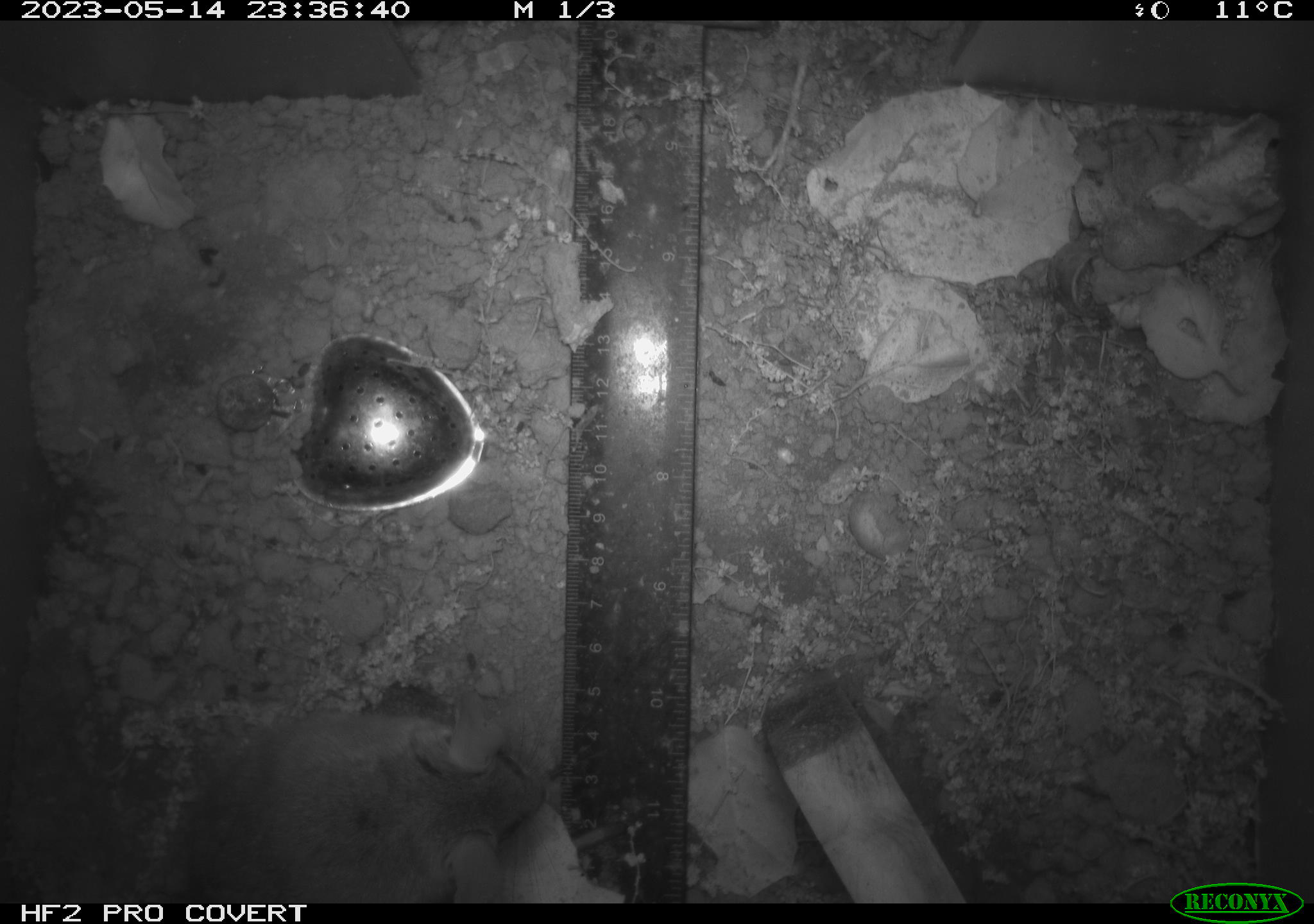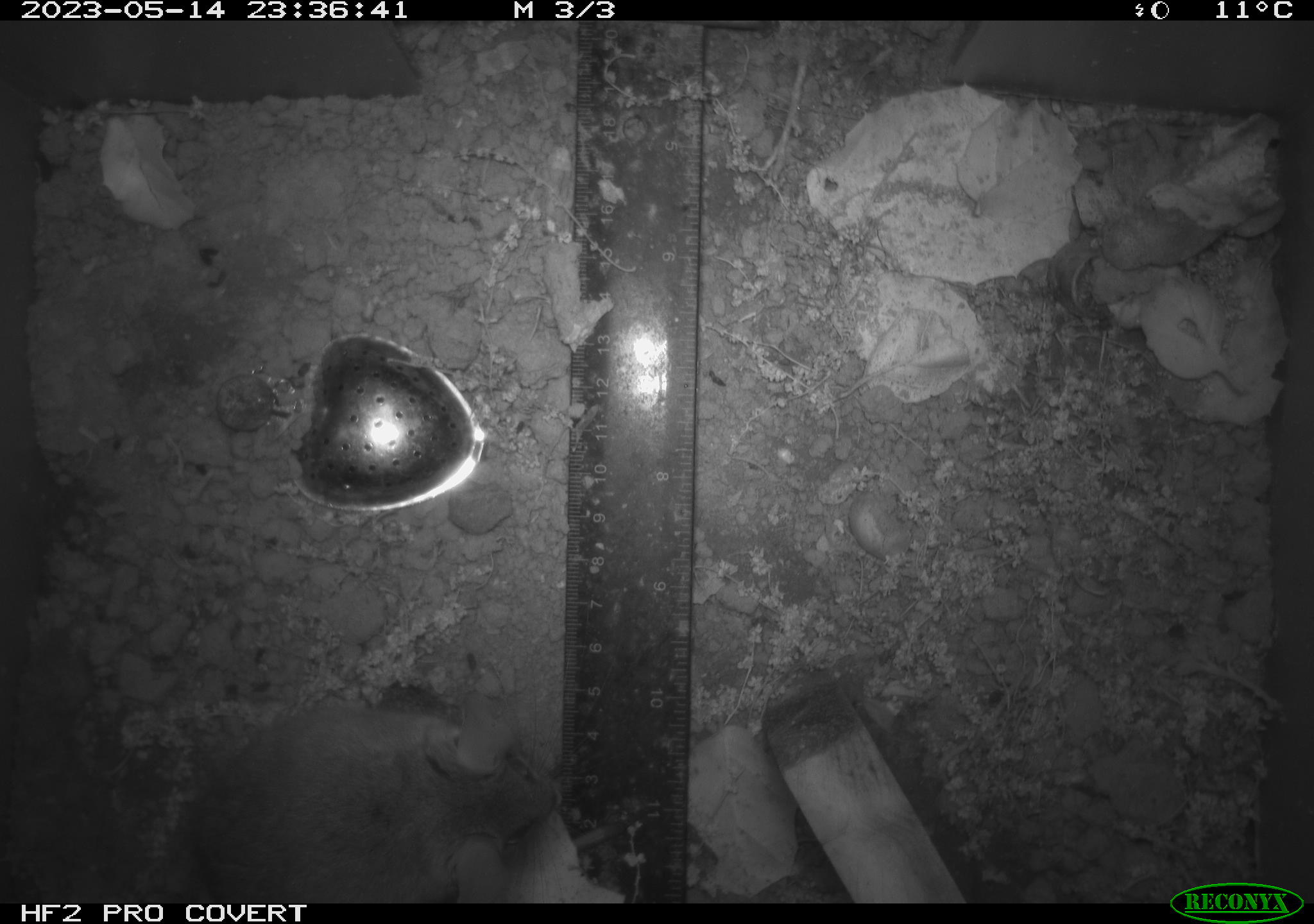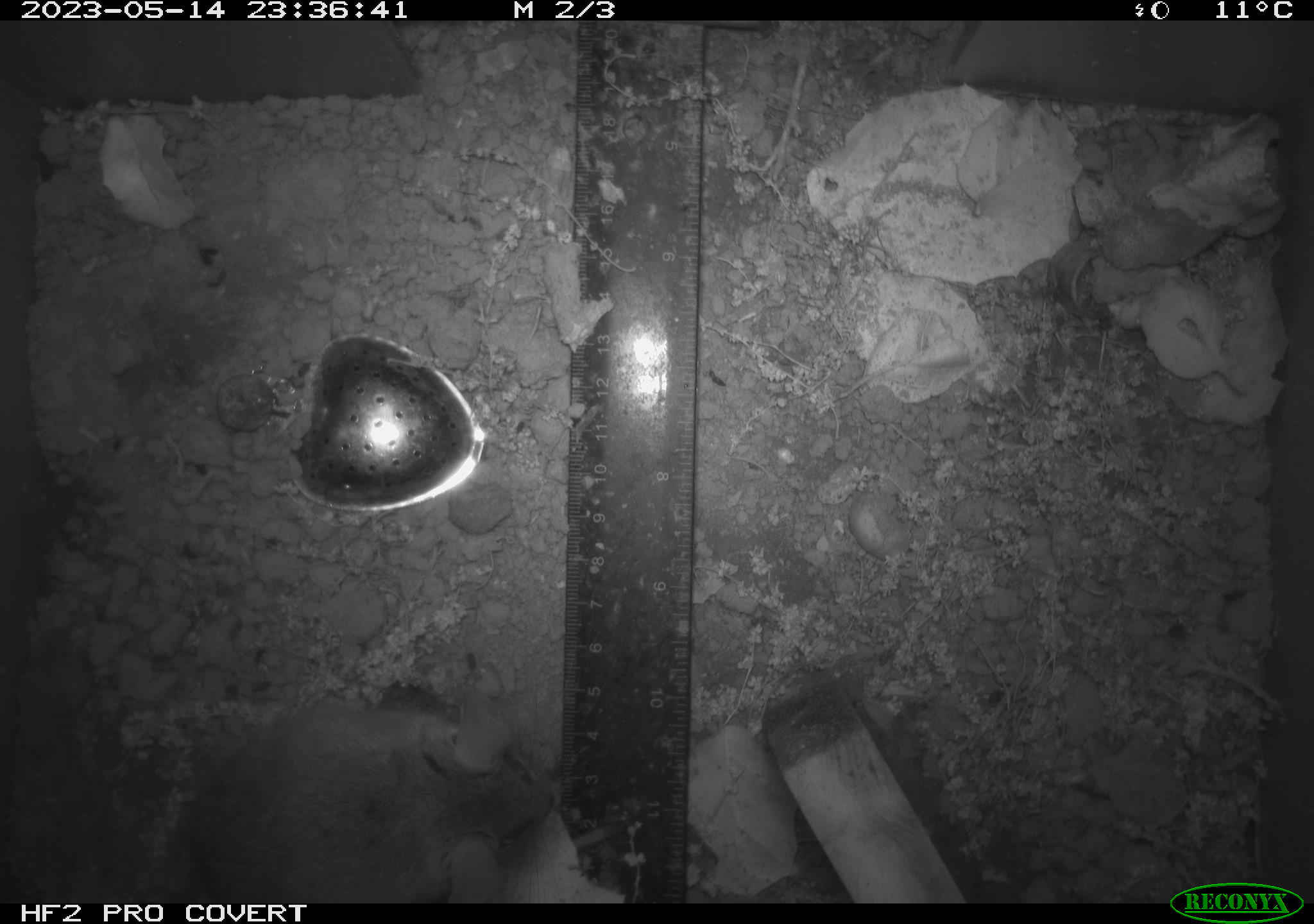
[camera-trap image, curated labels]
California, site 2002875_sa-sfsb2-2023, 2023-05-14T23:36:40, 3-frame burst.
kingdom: Animalia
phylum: Chordata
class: Mammalia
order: Rodentia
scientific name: Rodentia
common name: mouse species